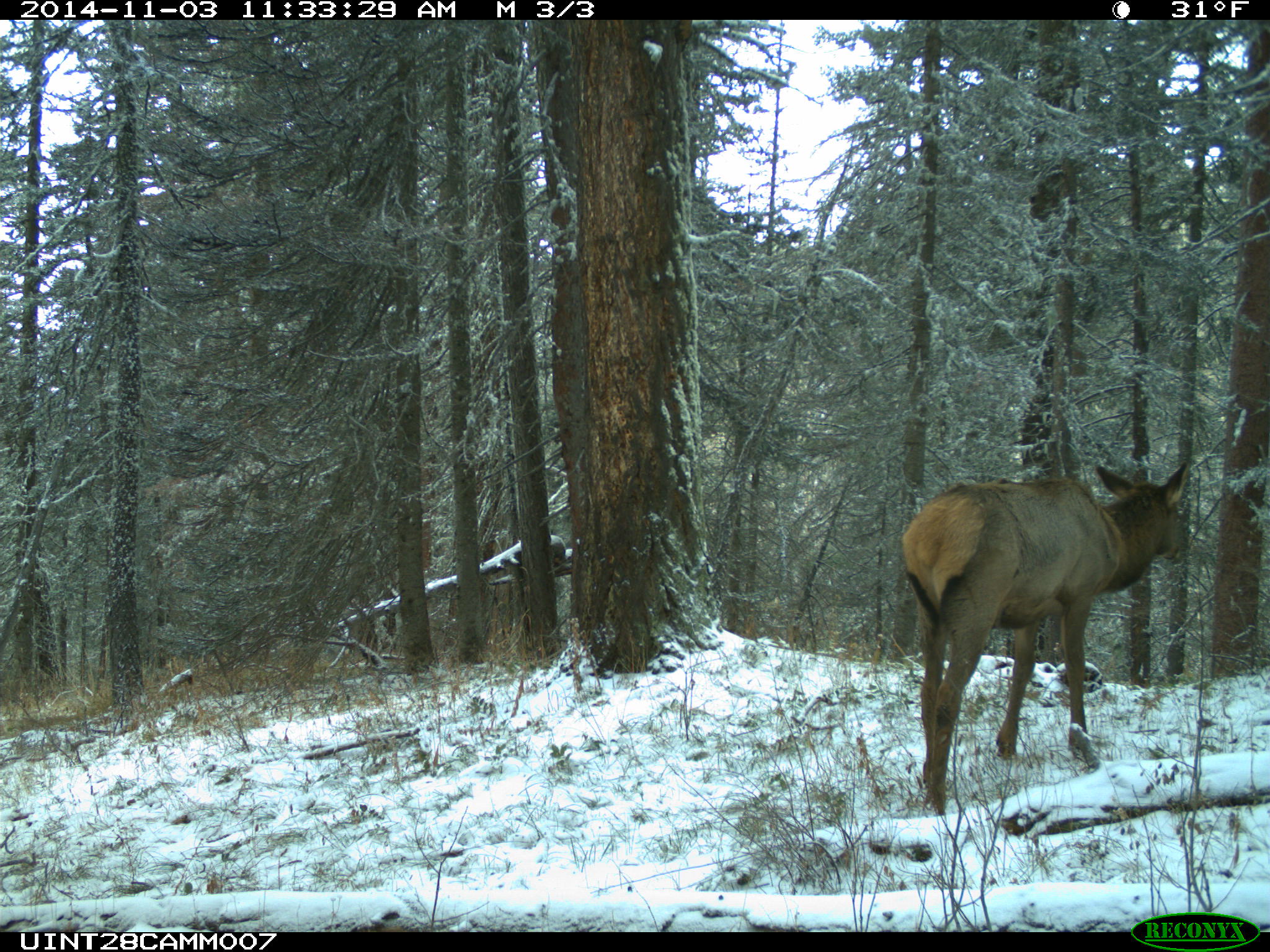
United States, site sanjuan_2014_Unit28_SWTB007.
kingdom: Animalia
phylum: Chordata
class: Mammalia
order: Artiodactyla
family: Cervidae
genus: Cervus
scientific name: Cervus elaphus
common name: red deer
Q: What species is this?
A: Cervus elaphus (red deer).